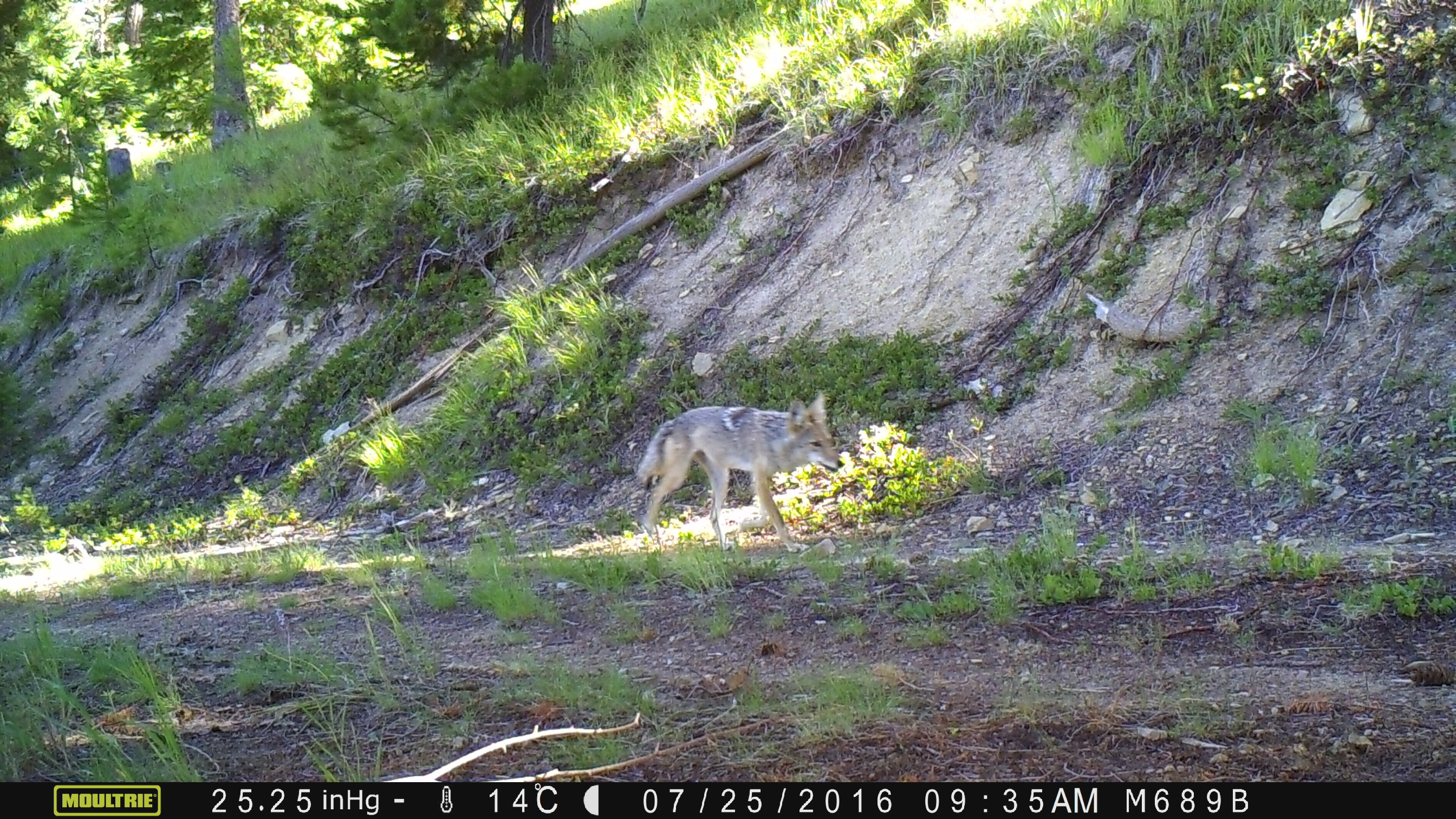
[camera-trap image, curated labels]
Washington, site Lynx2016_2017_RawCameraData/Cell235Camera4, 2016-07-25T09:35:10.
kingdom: Animalia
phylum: Chordata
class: Mammalia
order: Carnivora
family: Canidae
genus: Canis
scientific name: Canis latrans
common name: coyote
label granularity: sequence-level